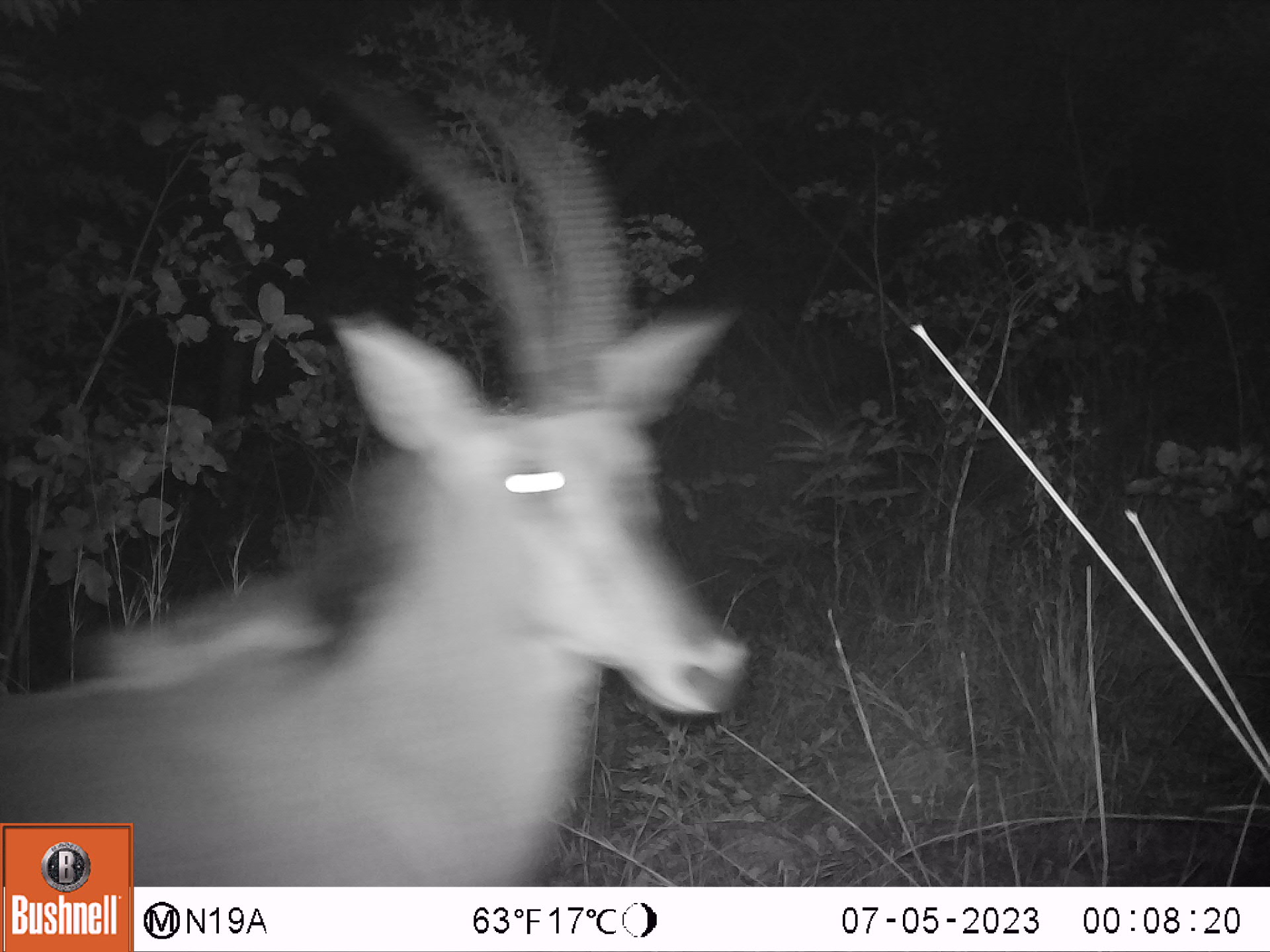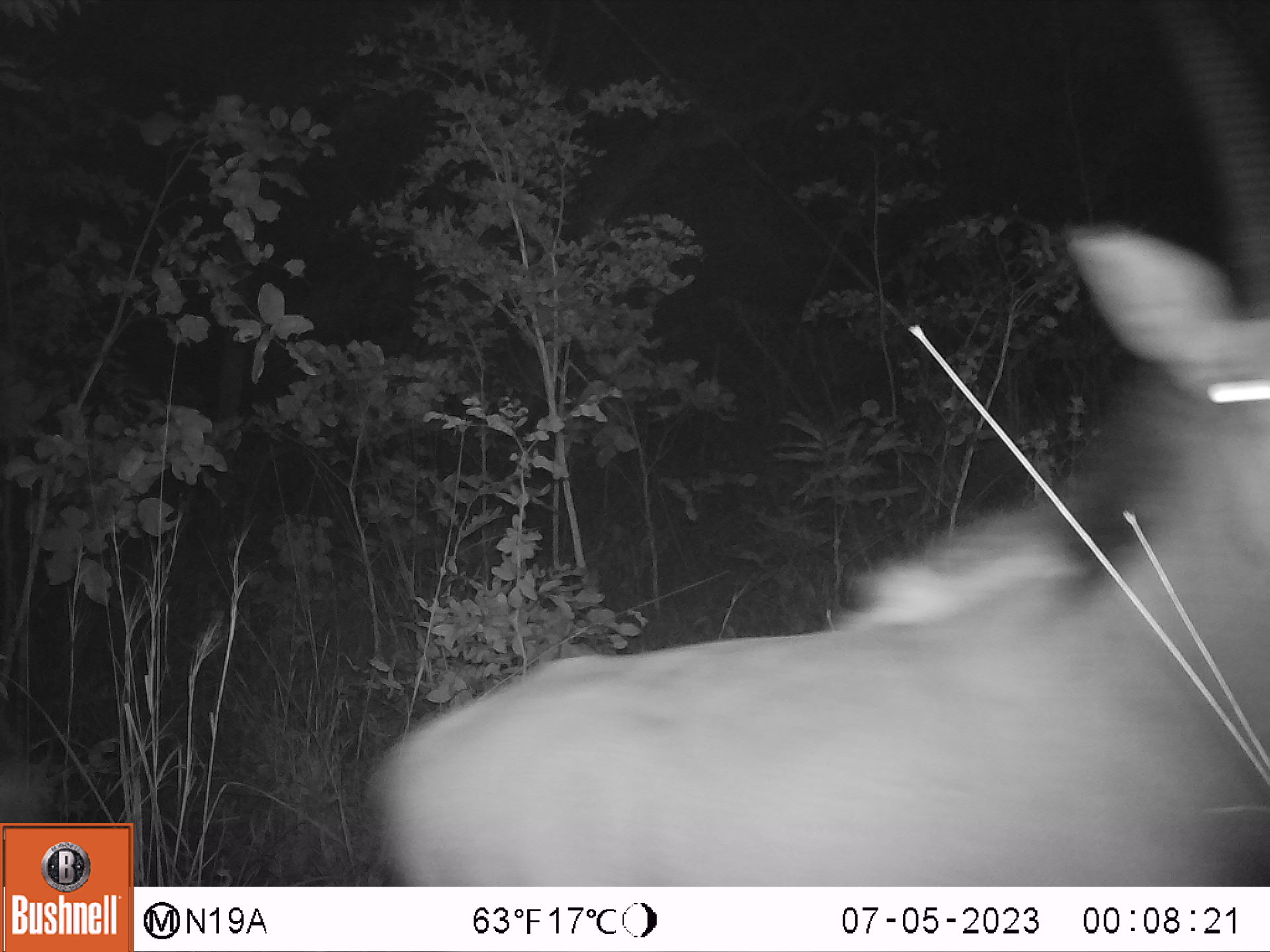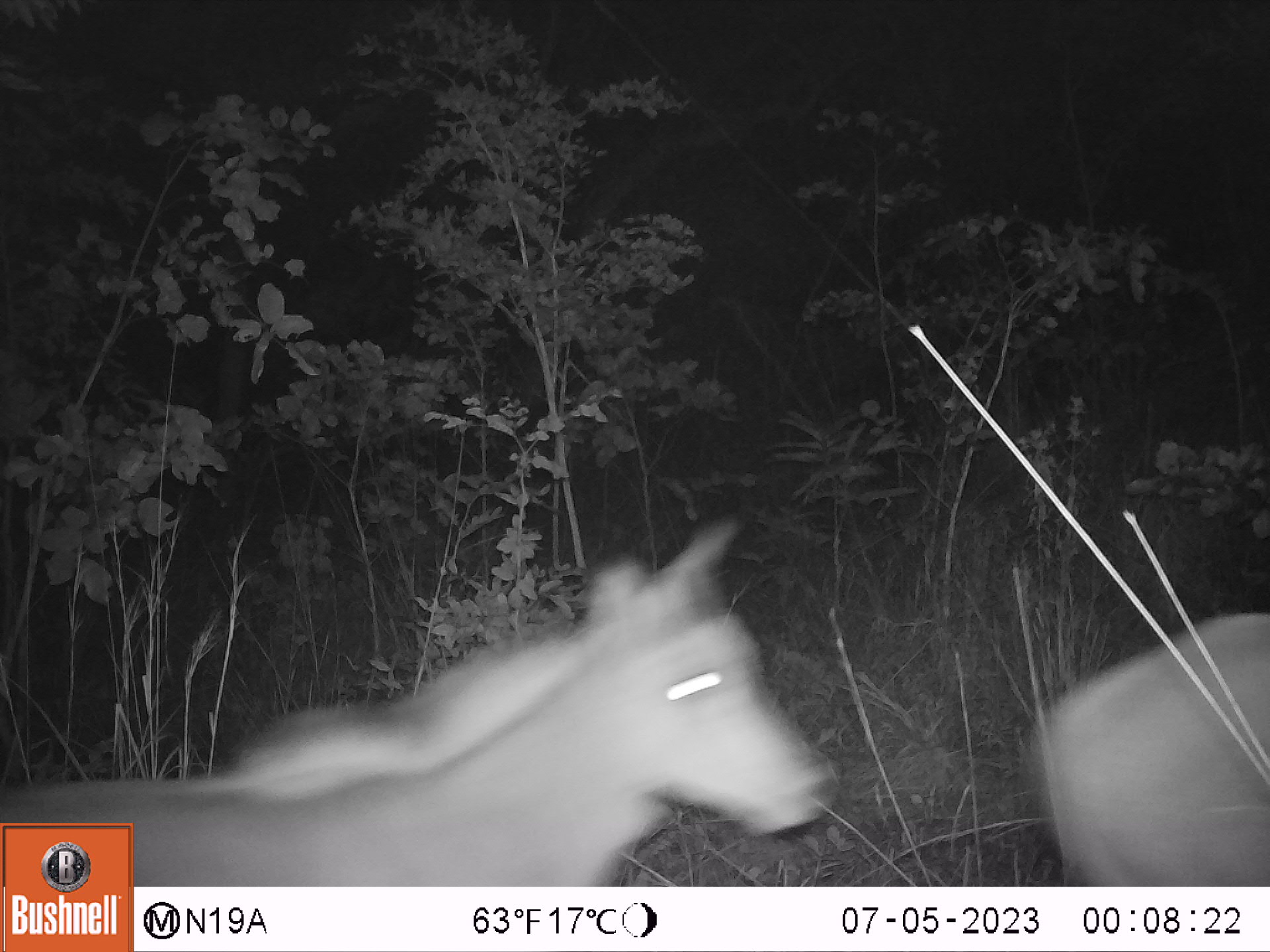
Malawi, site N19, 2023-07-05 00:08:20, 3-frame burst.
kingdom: Animalia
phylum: Chordata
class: Mammalia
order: Artiodactyla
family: Bovidae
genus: Hippotragus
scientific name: Hippotragus niger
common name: sable antelope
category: sable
Sable (sable antelope) (Hippotragus niger), count 1.